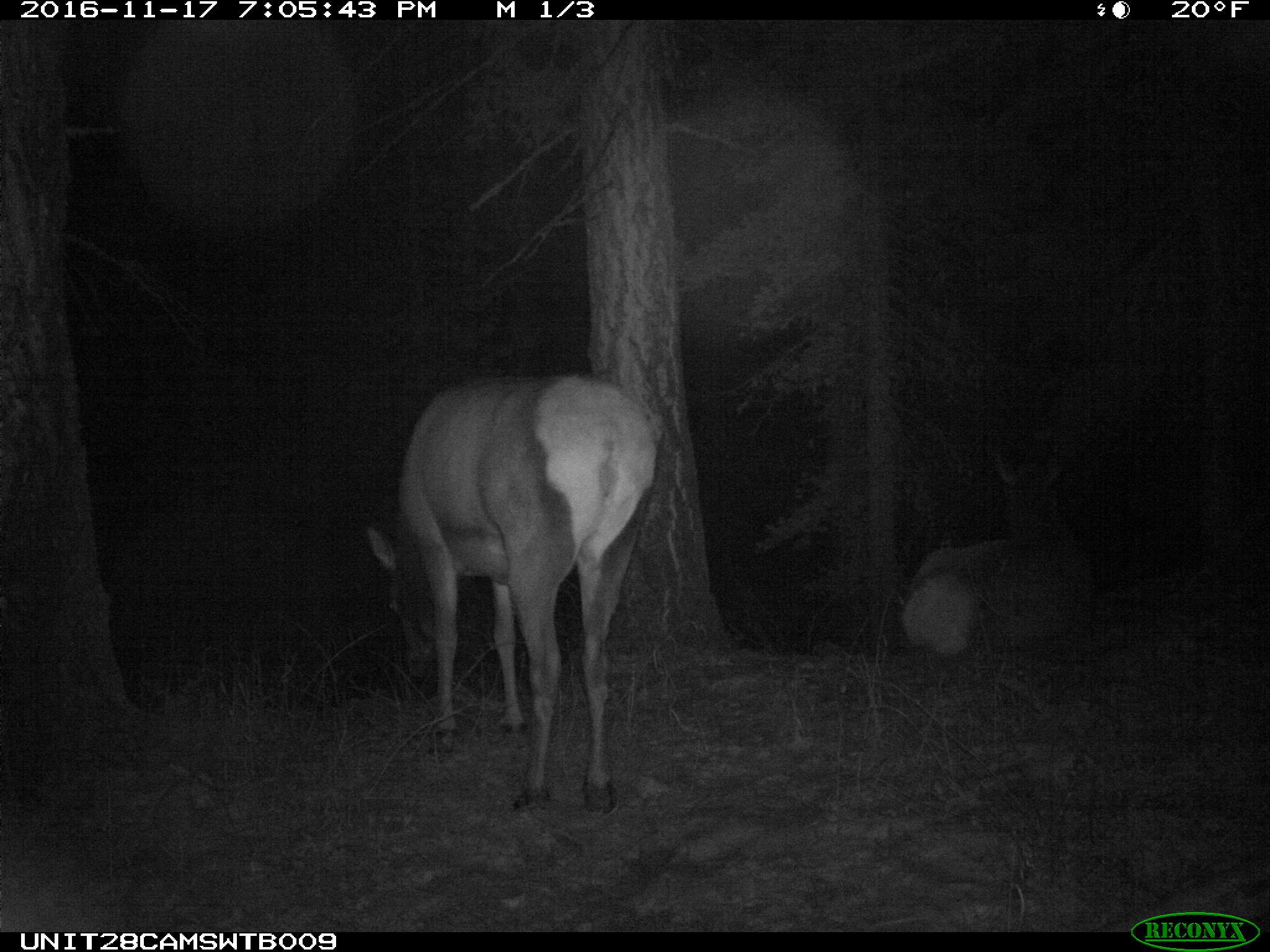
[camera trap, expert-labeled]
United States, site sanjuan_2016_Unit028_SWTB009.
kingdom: Animalia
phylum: Chordata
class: Mammalia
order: Artiodactyla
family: Cervidae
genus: Cervus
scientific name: Cervus elaphus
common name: red deer